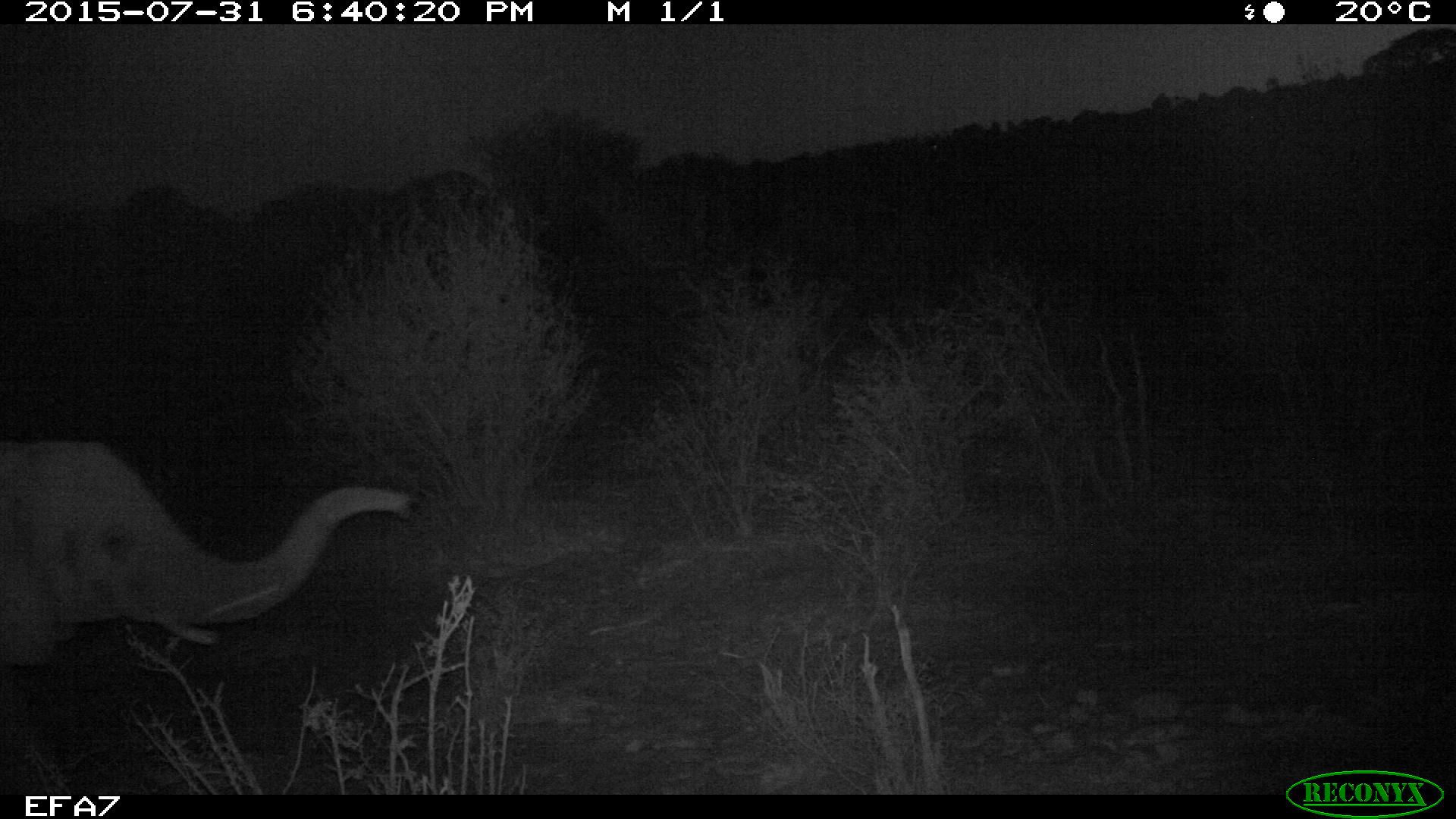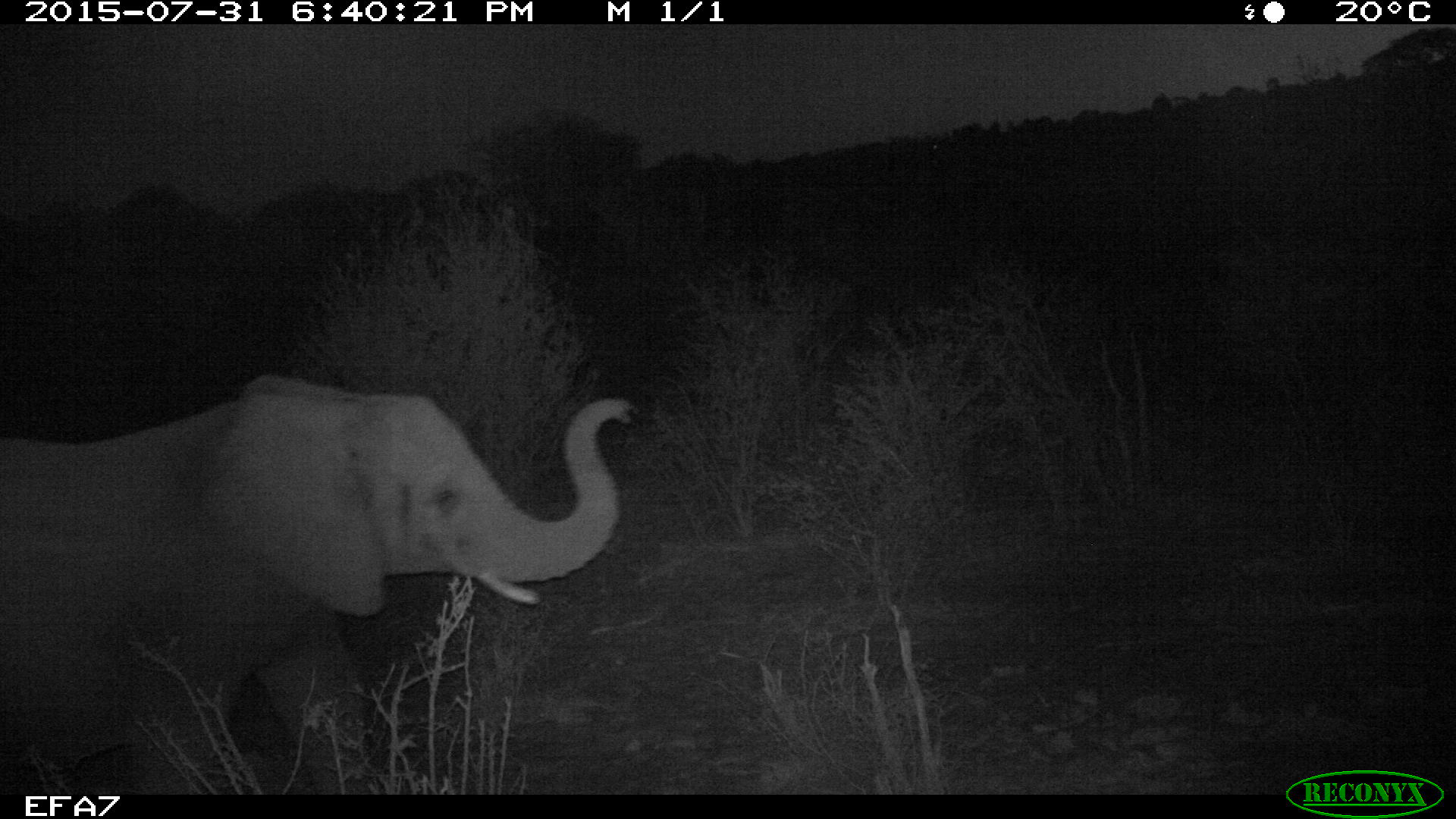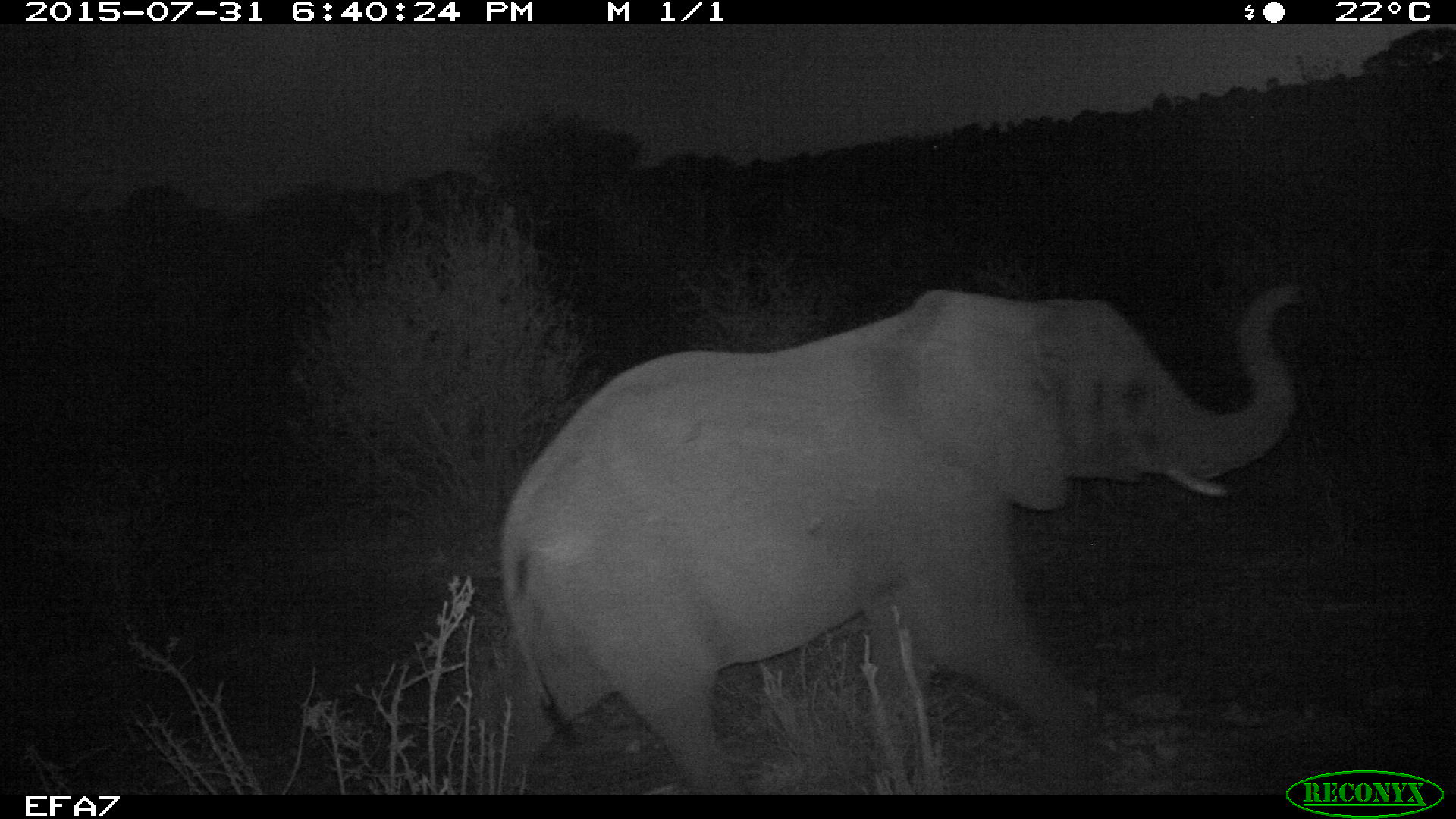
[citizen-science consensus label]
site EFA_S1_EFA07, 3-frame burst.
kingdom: Animalia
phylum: Chordata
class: Mammalia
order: Proboscidea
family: Elephantidae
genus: Loxodonta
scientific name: Loxodonta africana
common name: african bush elephant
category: elephant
Elephant (african bush elephant) (Loxodonta africana), count 1. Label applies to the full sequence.